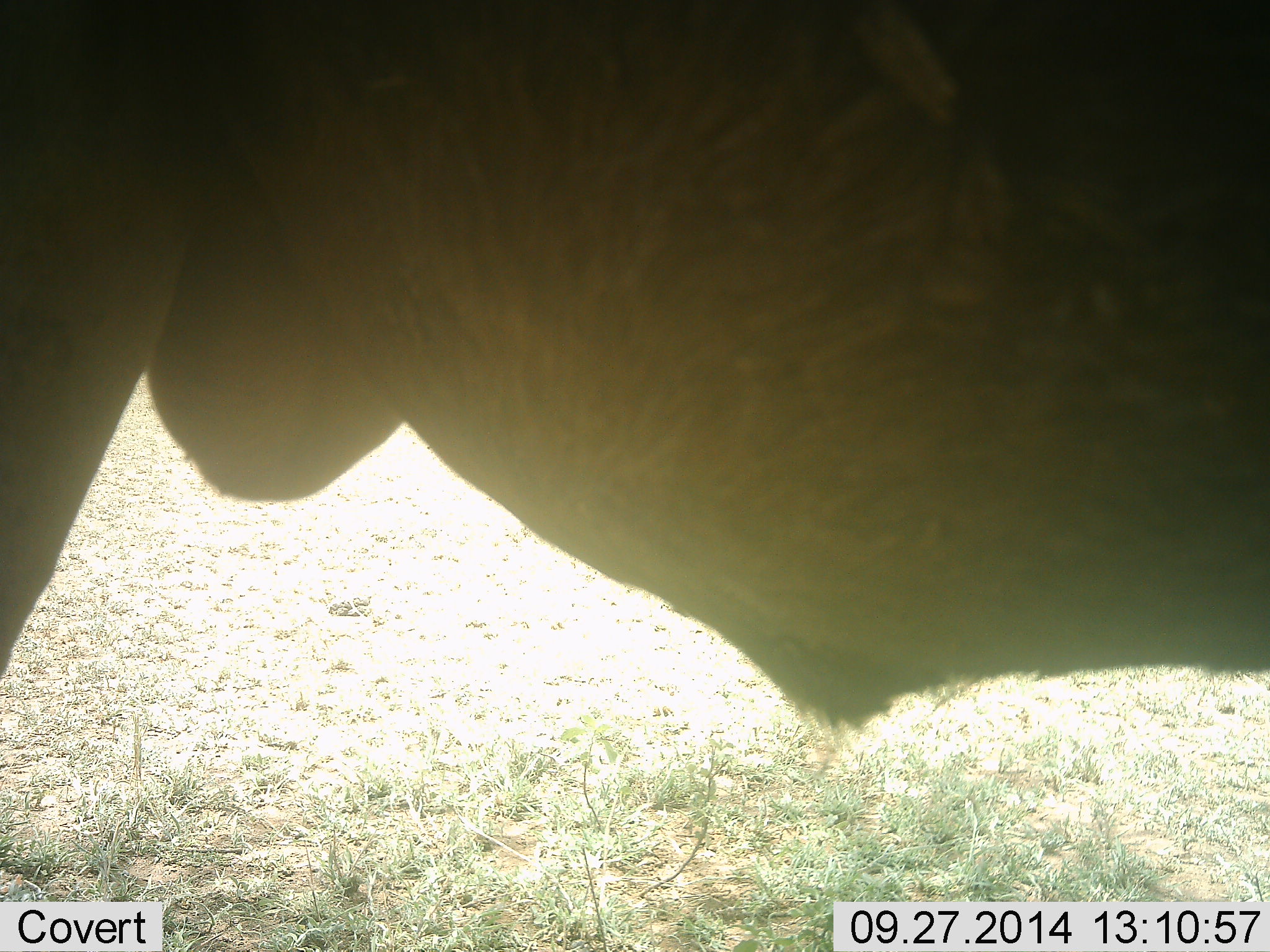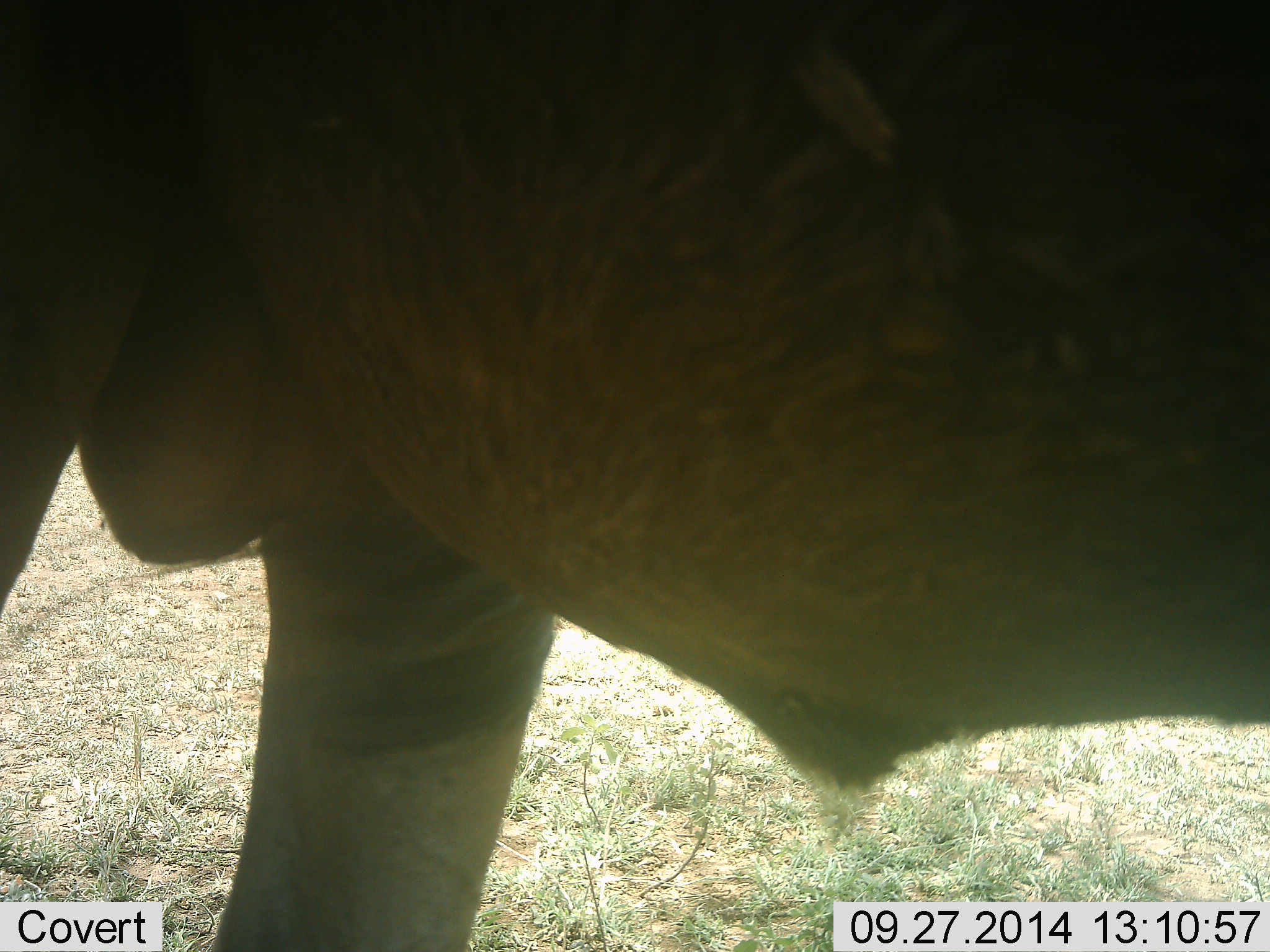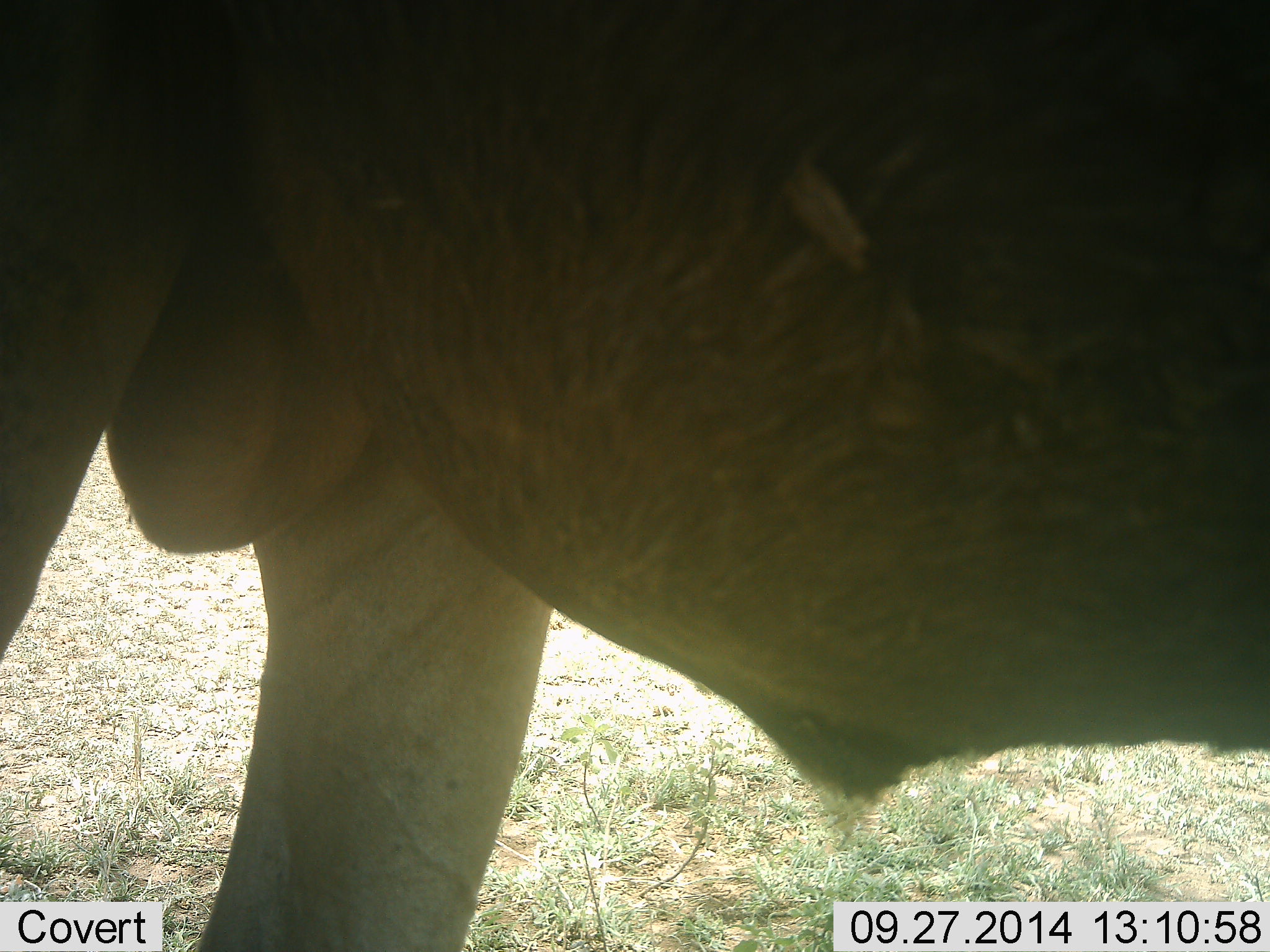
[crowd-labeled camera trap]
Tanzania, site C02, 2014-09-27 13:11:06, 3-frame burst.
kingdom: Animalia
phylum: Chordata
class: Mammalia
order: Artiodactyla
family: Bovidae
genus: Connochaetes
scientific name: Connochaetes taurinus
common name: blue wildebeest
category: wildebeest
Wildebeest (blue wildebeest) (Connochaetes taurinus), count 1. Behavior (volunteer vote fractions): standing 100%, resting 0%, moving 0%, interacting 0%. Young present (vote fraction): 0%. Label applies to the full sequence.